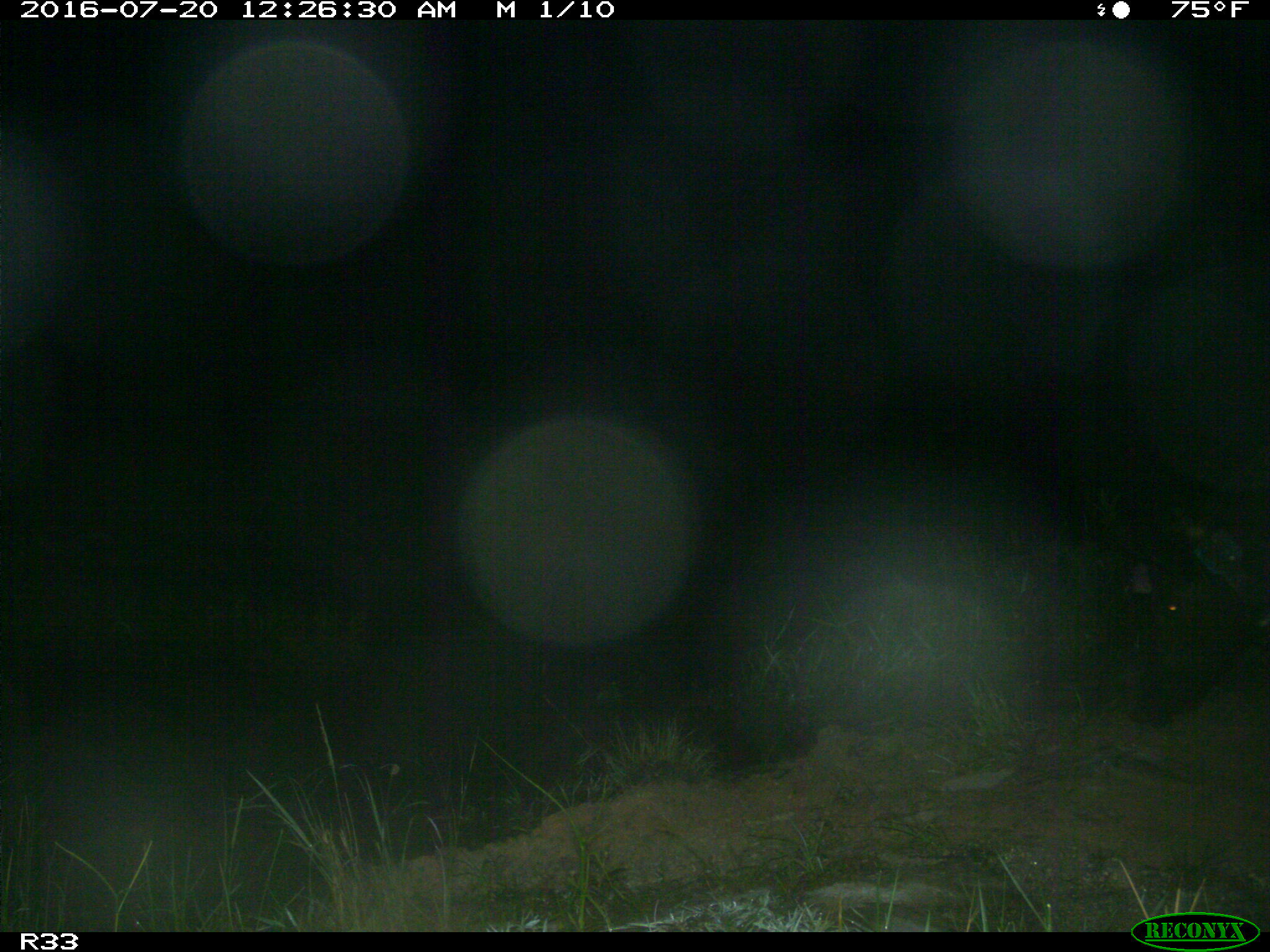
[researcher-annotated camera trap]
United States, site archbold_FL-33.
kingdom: Animalia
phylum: Chordata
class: Mammalia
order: Artiodactyla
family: Suidae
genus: Sus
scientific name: Sus scrofa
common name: wild boar